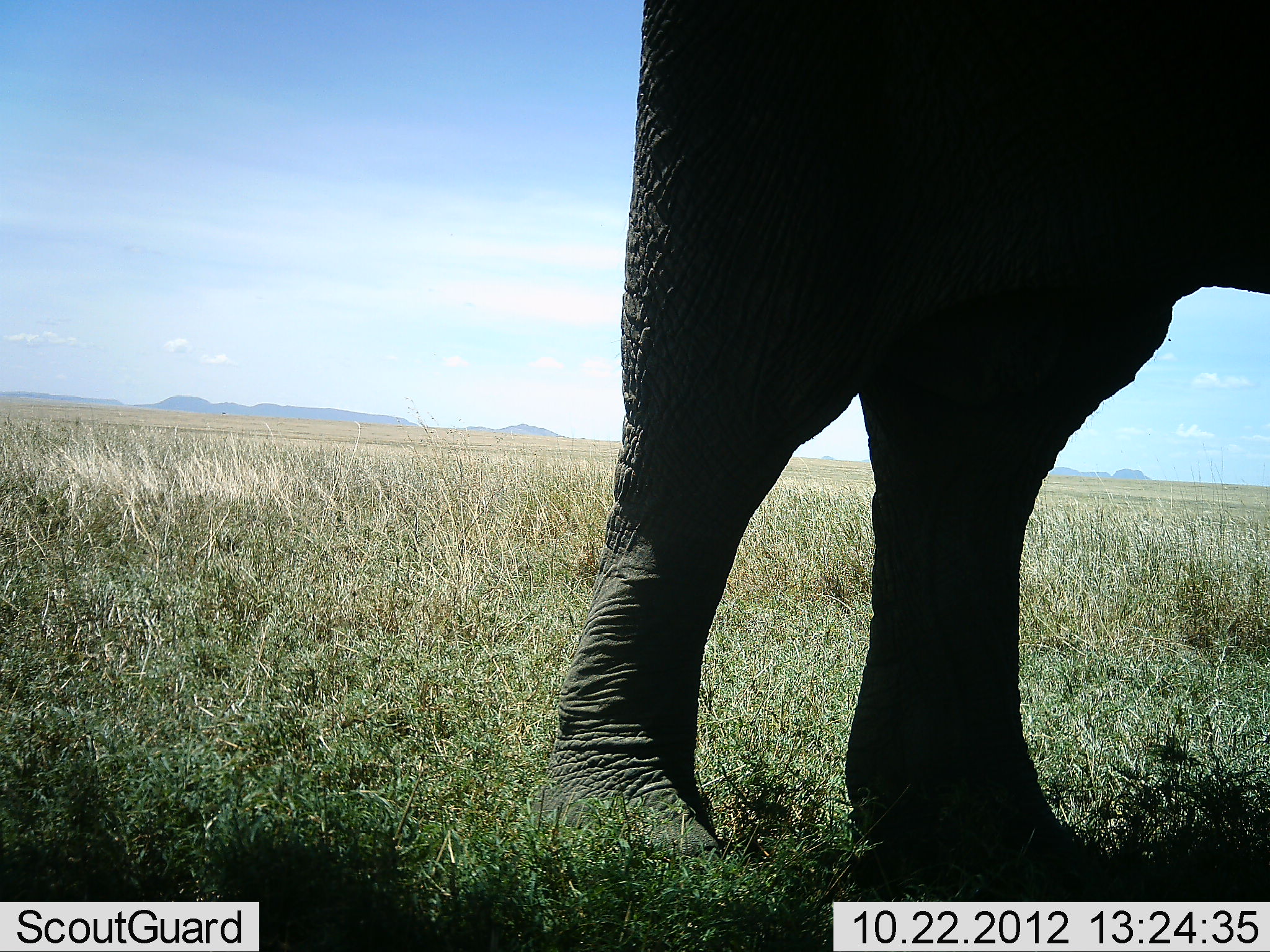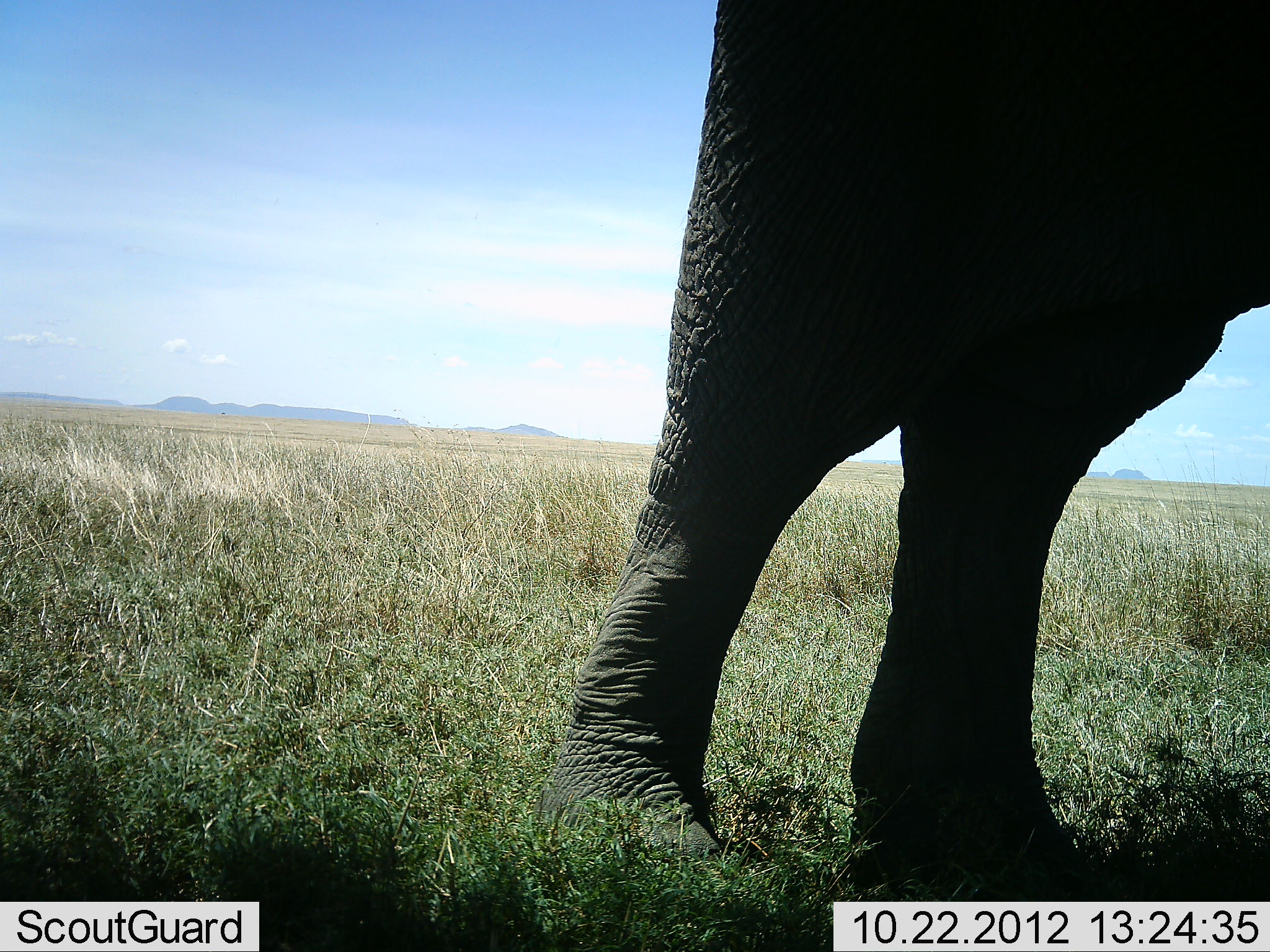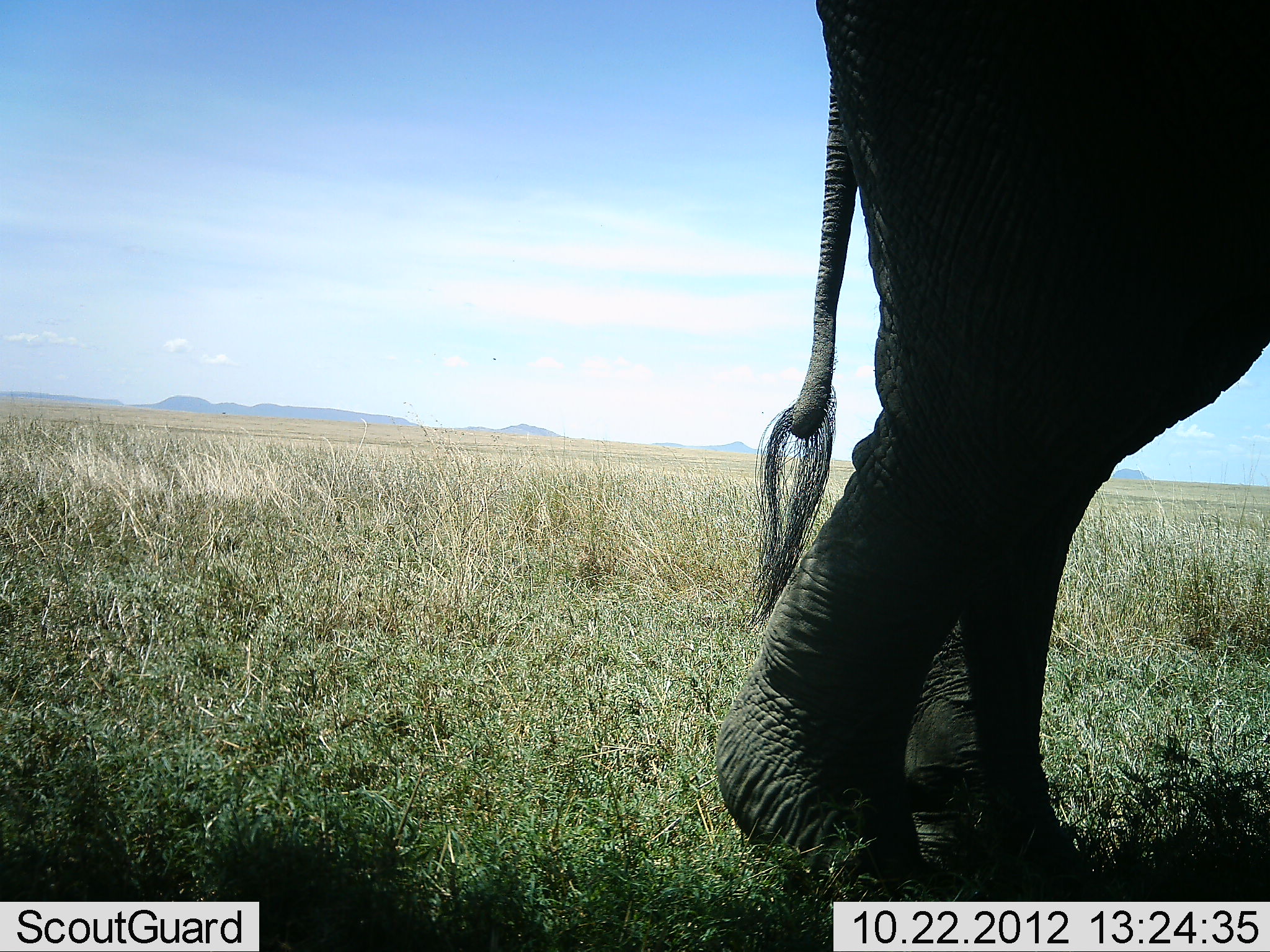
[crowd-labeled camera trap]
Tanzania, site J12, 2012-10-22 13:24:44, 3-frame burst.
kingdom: Animalia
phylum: Chordata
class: Mammalia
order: Proboscidea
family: Elephantidae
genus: Loxodonta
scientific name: Loxodonta africana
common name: african bush elephant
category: elephant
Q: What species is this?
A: Elephant (african bush elephant) (Loxodonta africana).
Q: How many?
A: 1.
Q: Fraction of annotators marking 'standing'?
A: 50%.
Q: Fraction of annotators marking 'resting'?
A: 0%.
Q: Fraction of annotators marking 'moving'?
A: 60%.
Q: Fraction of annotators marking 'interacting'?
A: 0%.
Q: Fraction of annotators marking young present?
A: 0%.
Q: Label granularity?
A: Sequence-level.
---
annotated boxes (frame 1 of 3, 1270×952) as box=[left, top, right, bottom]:
animal: box=[555, 1, 1270, 849]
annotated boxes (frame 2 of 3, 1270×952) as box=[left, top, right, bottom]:
animal: box=[537, 1, 1270, 911]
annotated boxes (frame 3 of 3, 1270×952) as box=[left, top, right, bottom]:
animal: box=[711, 0, 1270, 829]